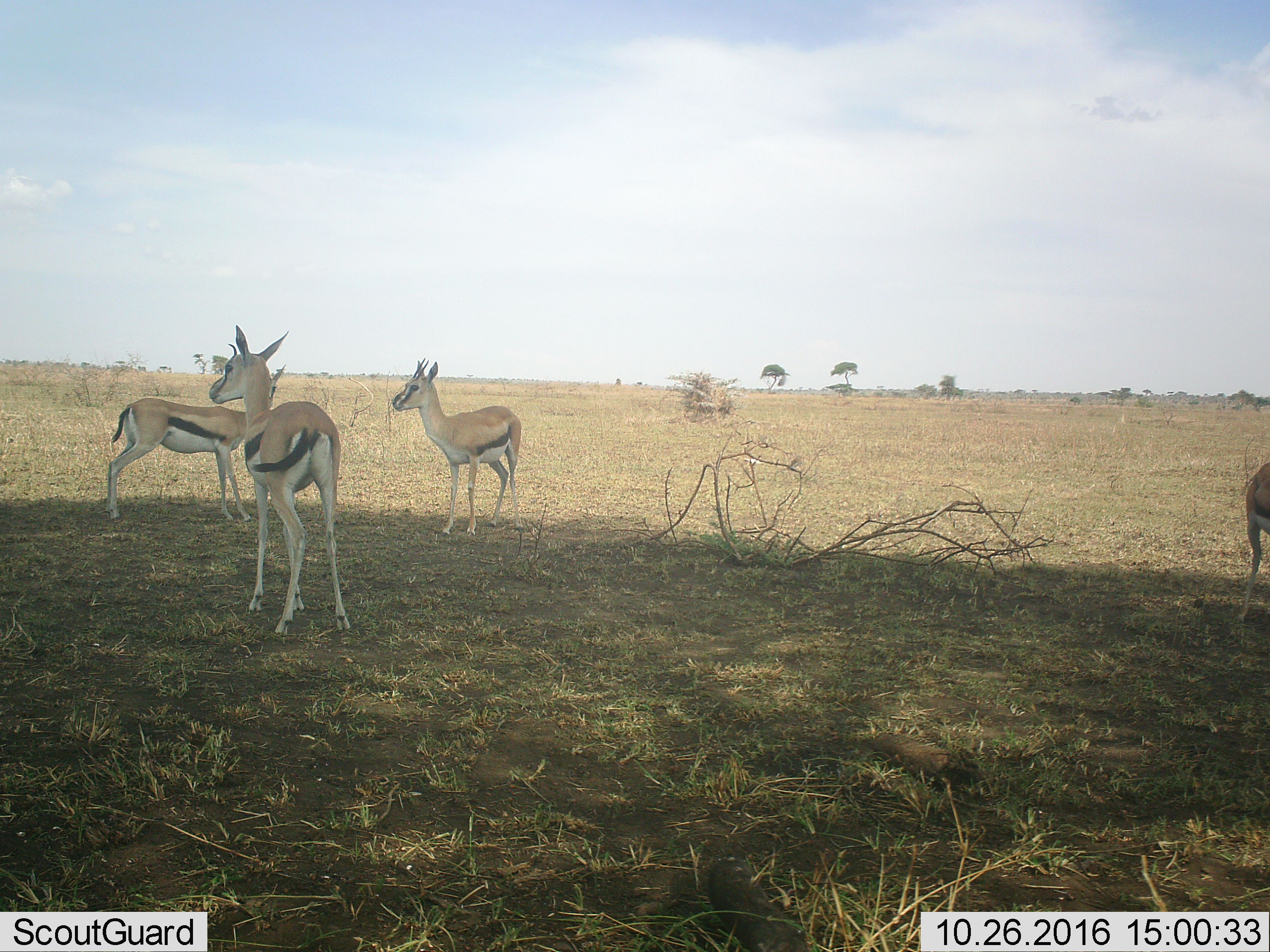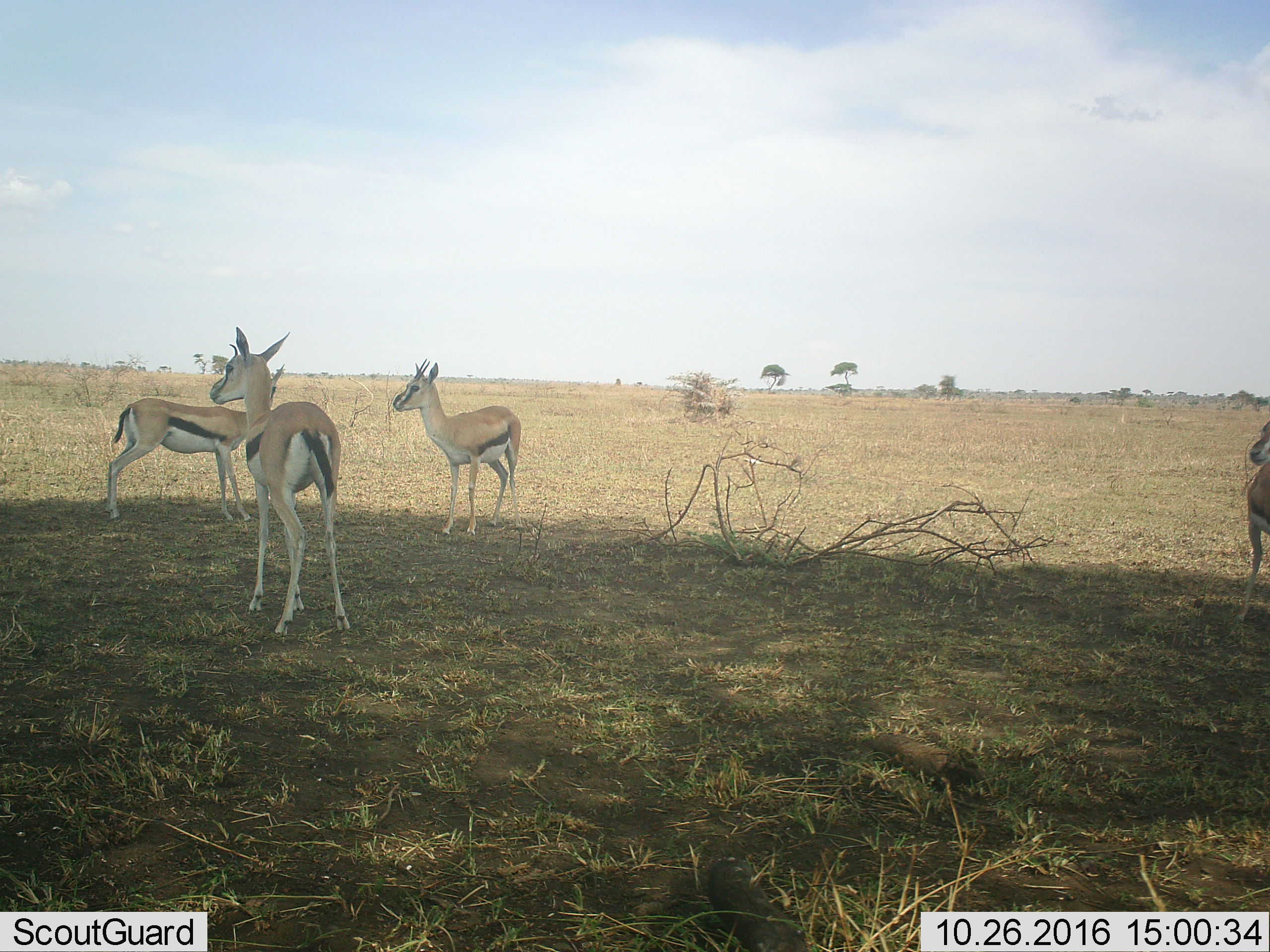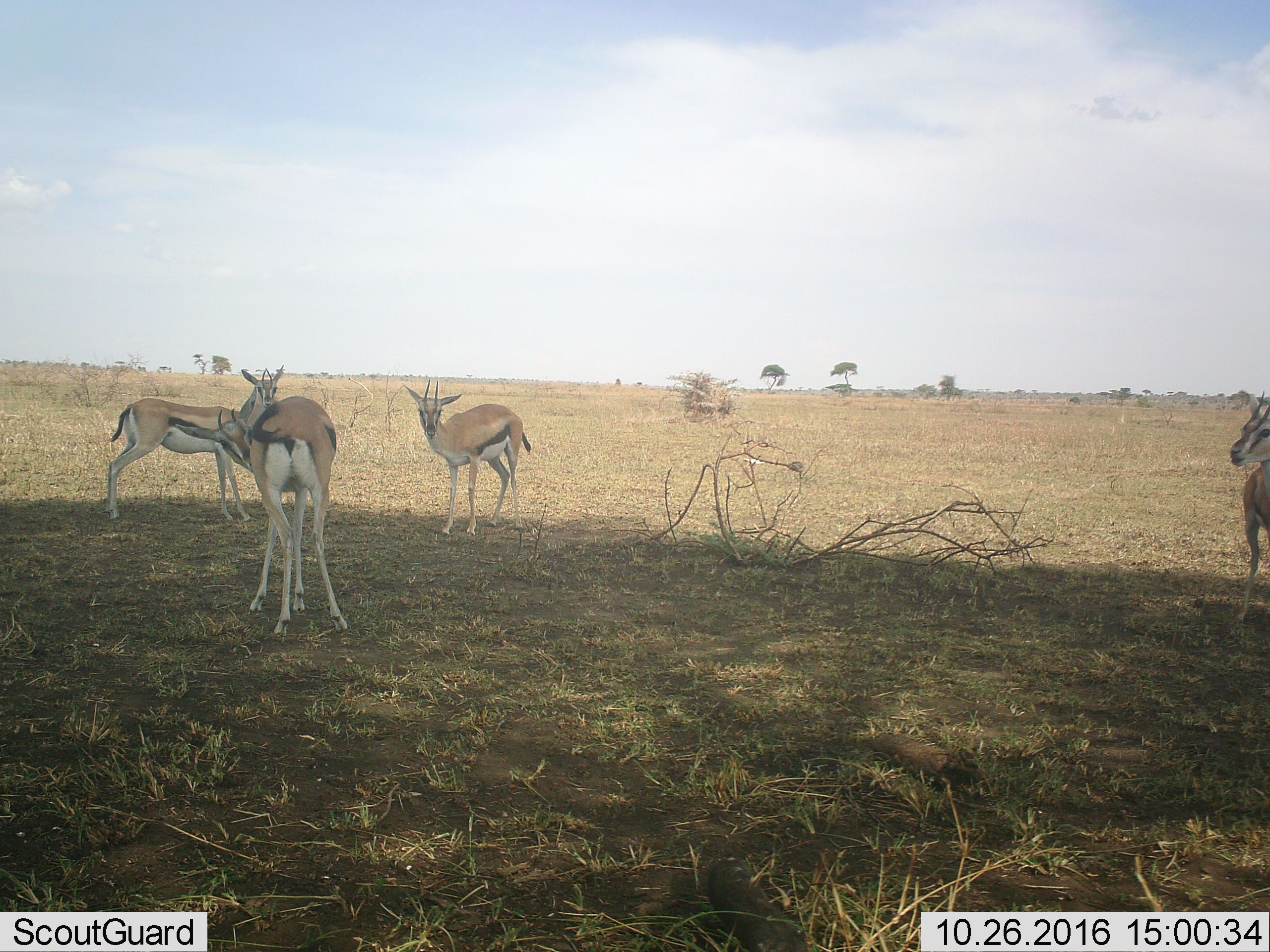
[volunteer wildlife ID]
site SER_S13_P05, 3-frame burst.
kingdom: Animalia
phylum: Chordata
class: Mammalia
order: Artiodactyla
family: Bovidae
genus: Eudorcas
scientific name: Eudorcas thomsonii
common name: thomson's gazelle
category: gazellethomsons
Gazellethomsons (thomson's gazelle) (Eudorcas thomsonii), count 4. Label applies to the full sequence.